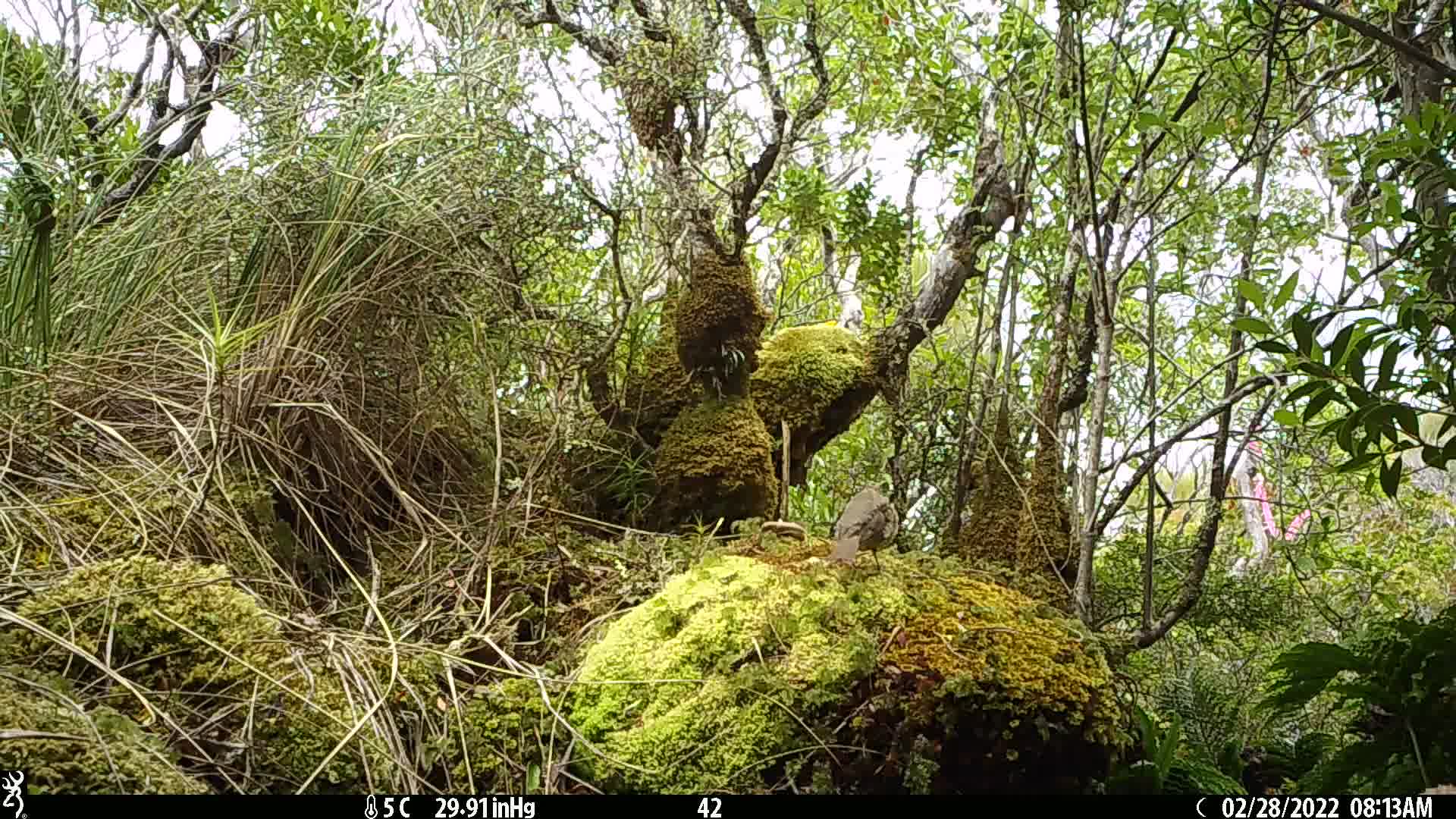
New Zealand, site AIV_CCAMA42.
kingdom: Animalia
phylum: Chordata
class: Aves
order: Passeriformes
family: Turdidae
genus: Turdus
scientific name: Turdus philomelos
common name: song thrush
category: thrush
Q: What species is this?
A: Thrush (song thrush) (Turdus philomelos).